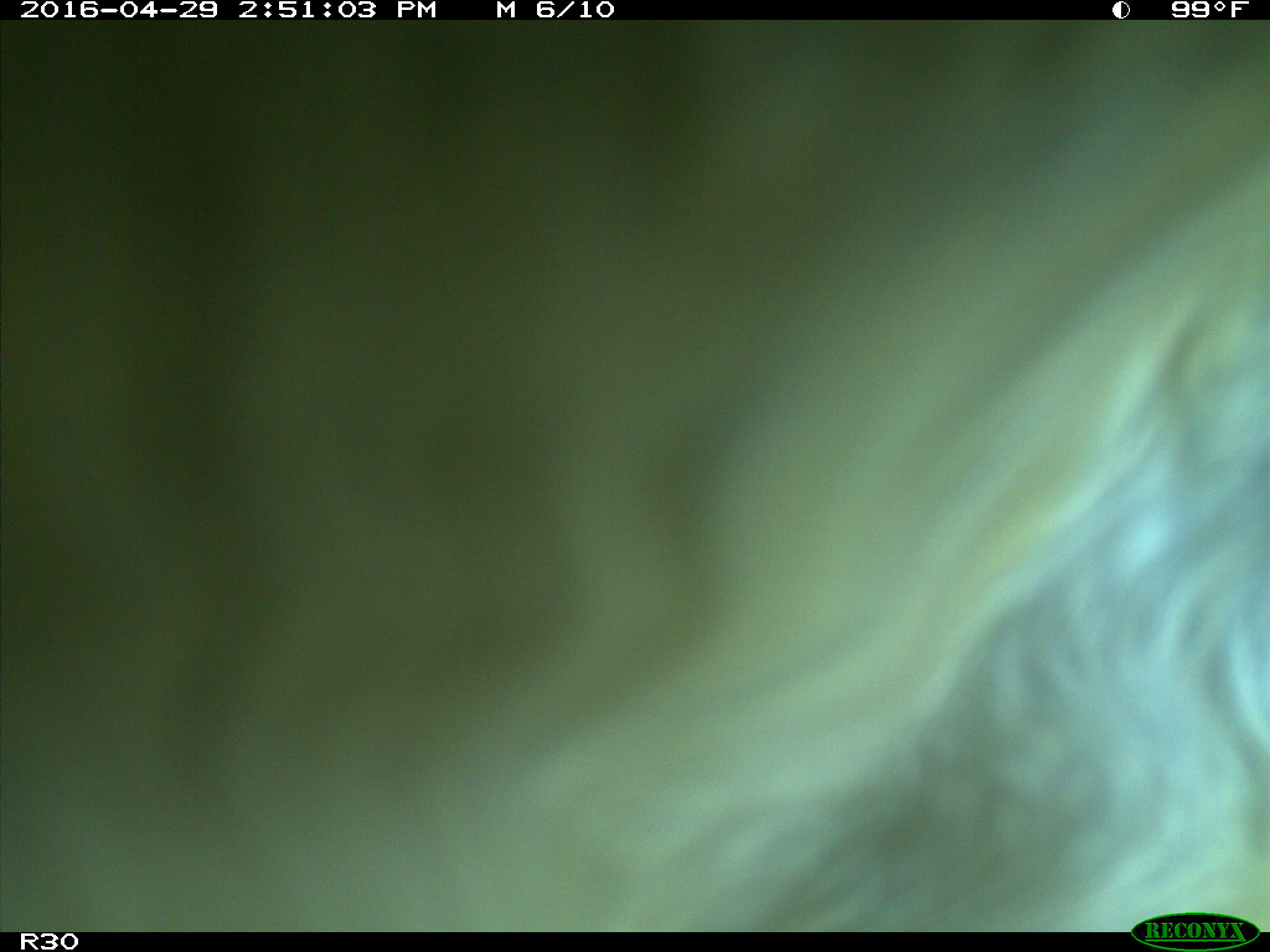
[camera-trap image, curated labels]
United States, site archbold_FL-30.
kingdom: Animalia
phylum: Chordata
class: Mammalia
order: Artiodactyla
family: Bovidae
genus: Bos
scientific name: Bos taurus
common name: domestic cow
Bos taurus (domestic cow).